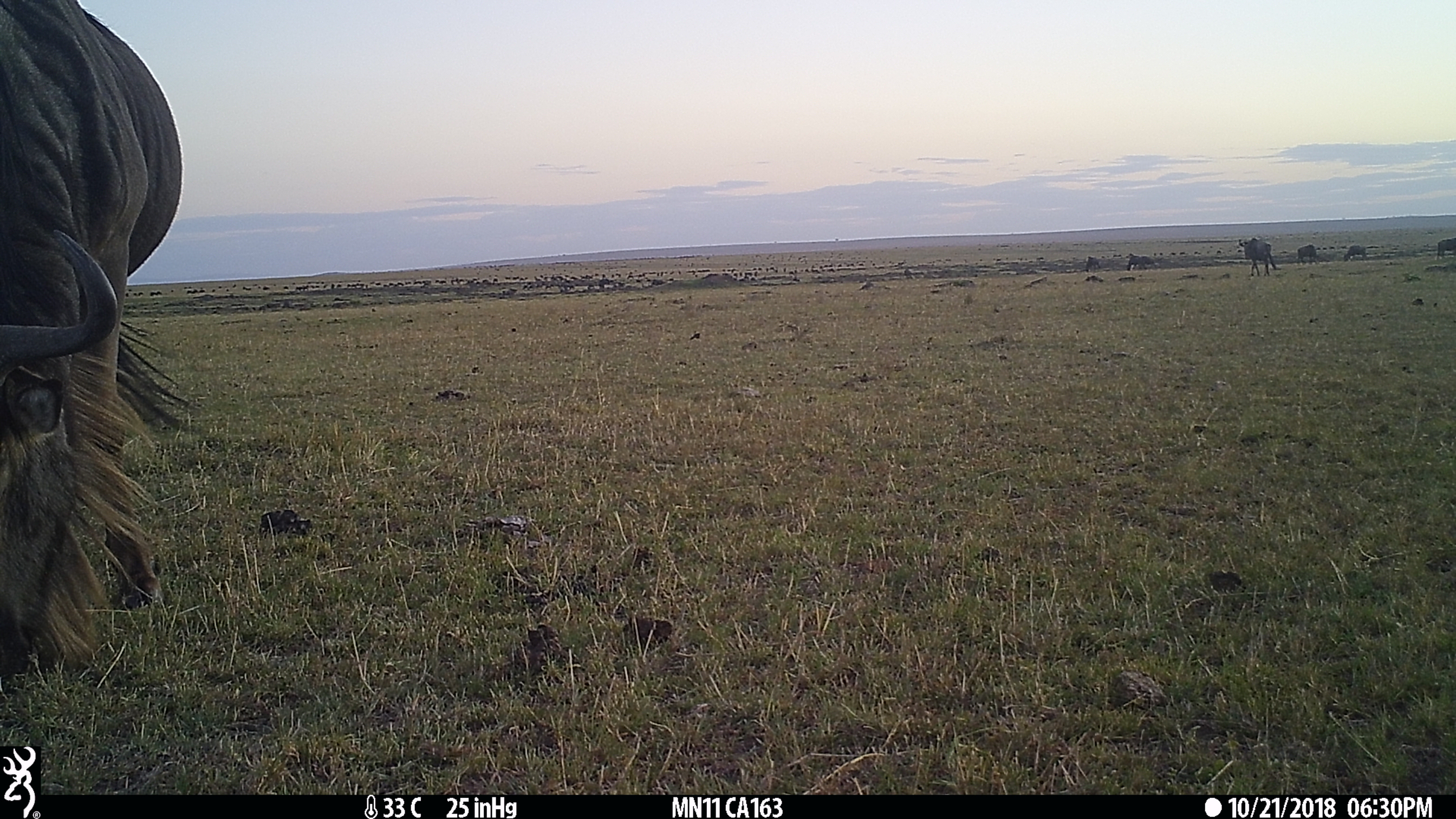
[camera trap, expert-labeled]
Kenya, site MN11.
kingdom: Animalia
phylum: Chordata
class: Mammalia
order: Artiodactyla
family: Bovidae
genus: Connochaetes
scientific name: Connochaetes taurinus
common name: blue wildebeest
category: wildebeest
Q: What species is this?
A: Wildebeest (blue wildebeest) (Connochaetes taurinus).